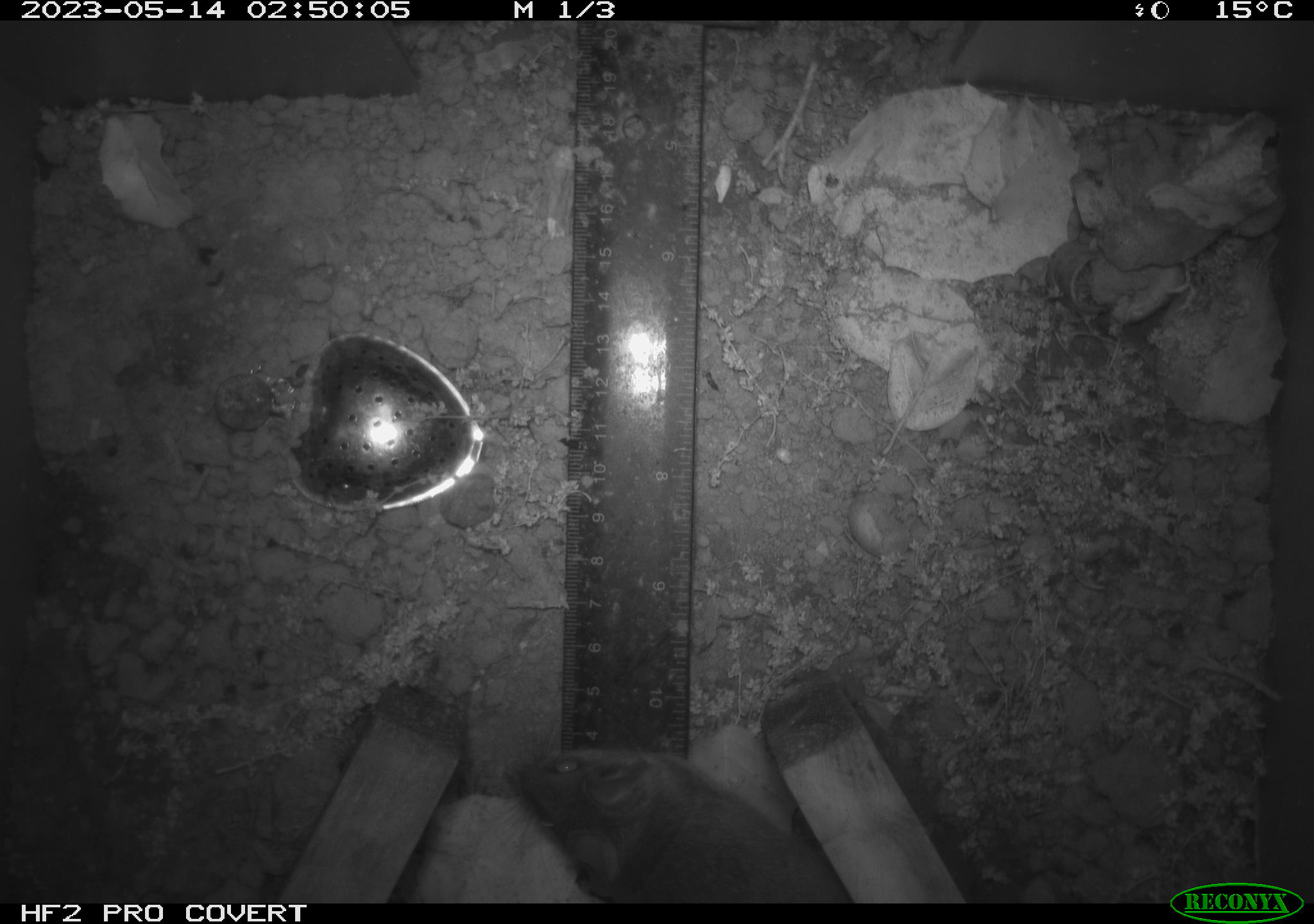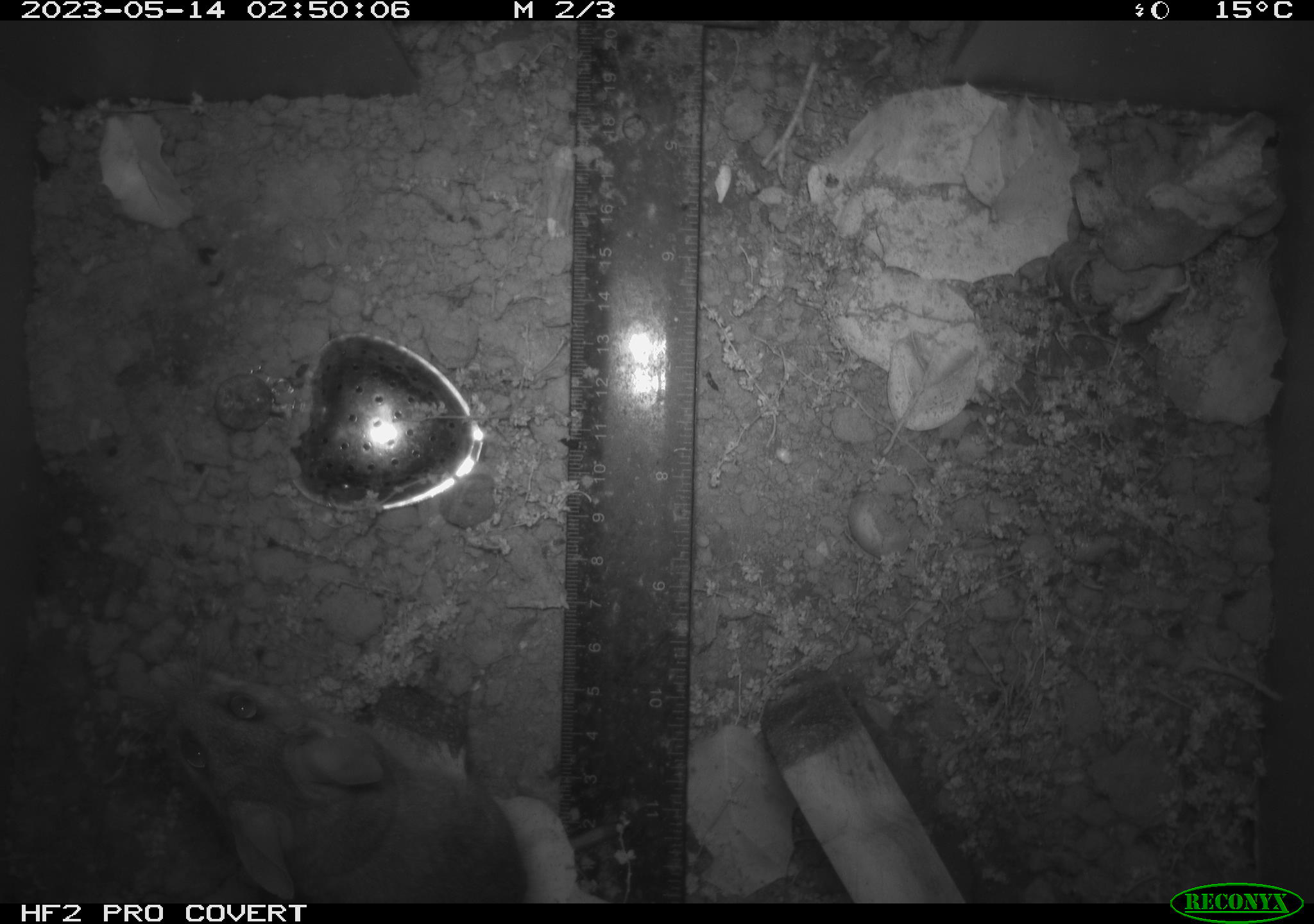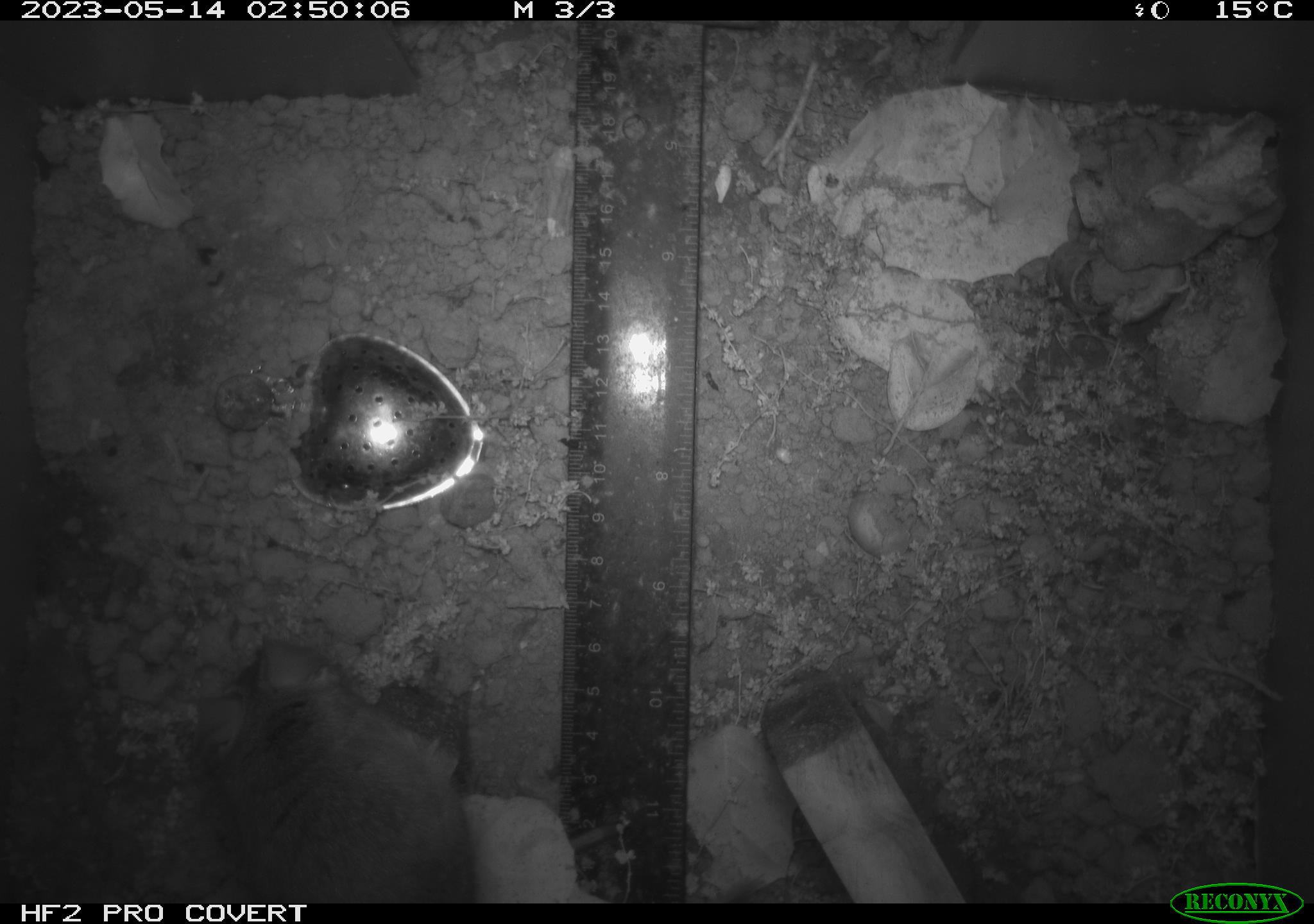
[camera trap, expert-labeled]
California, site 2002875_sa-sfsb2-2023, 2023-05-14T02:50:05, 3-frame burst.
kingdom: Animalia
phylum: Chordata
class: Mammalia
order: Rodentia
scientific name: Rodentia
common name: mouse species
Mouse species (Rodentia).